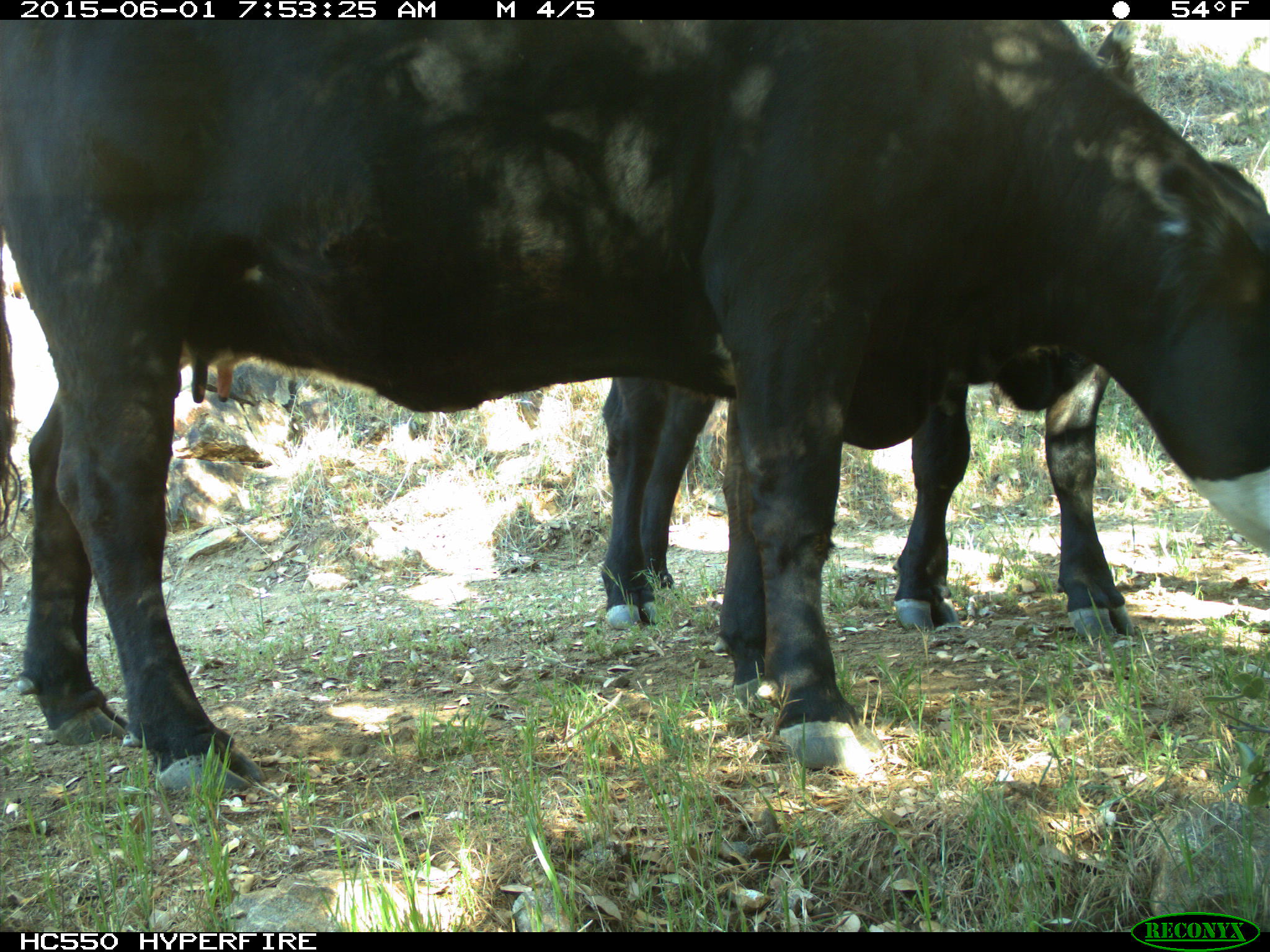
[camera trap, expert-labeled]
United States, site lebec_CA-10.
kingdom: Animalia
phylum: Chordata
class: Mammalia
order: Artiodactyla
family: Bovidae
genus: Bos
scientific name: Bos taurus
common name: domestic cow